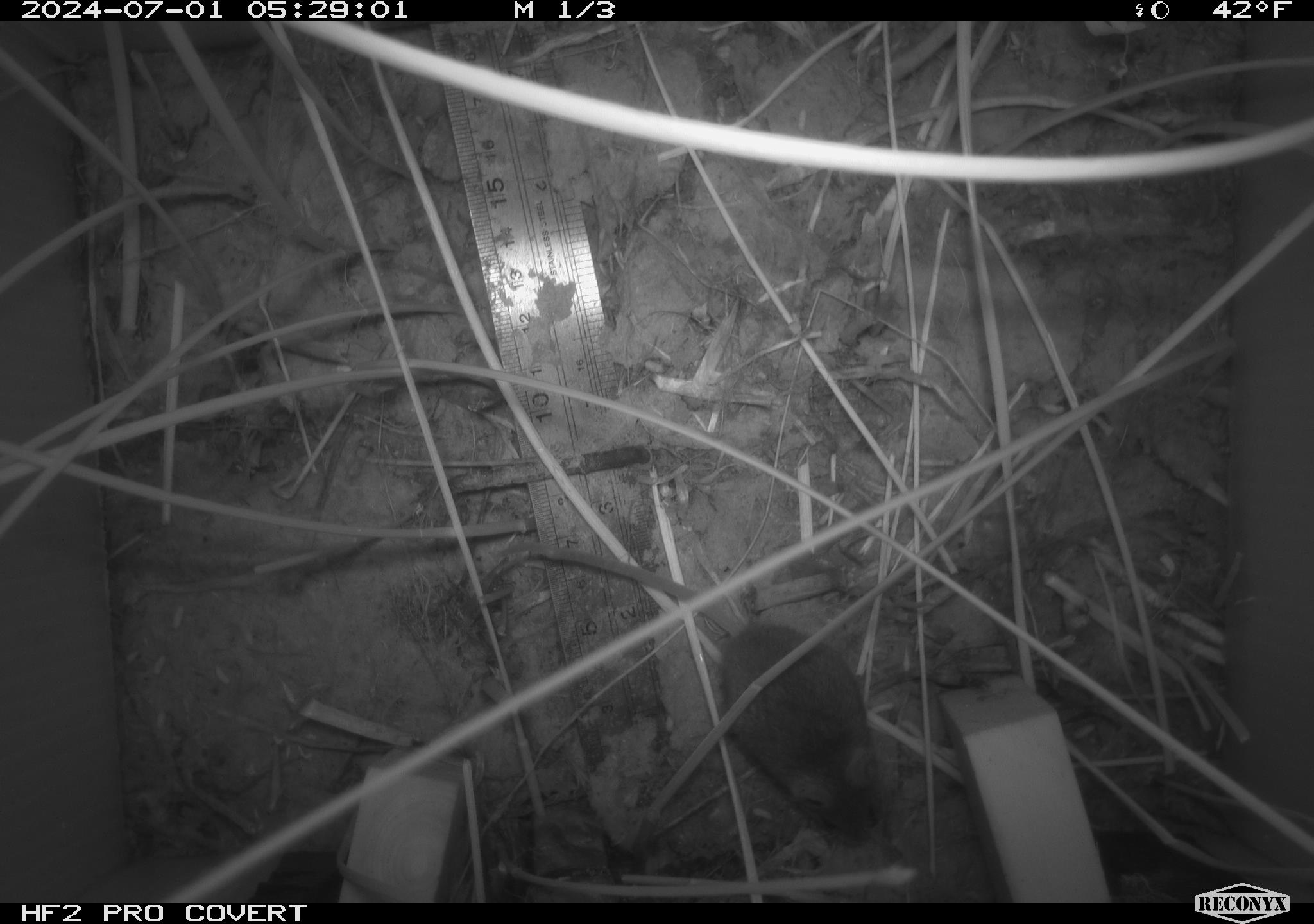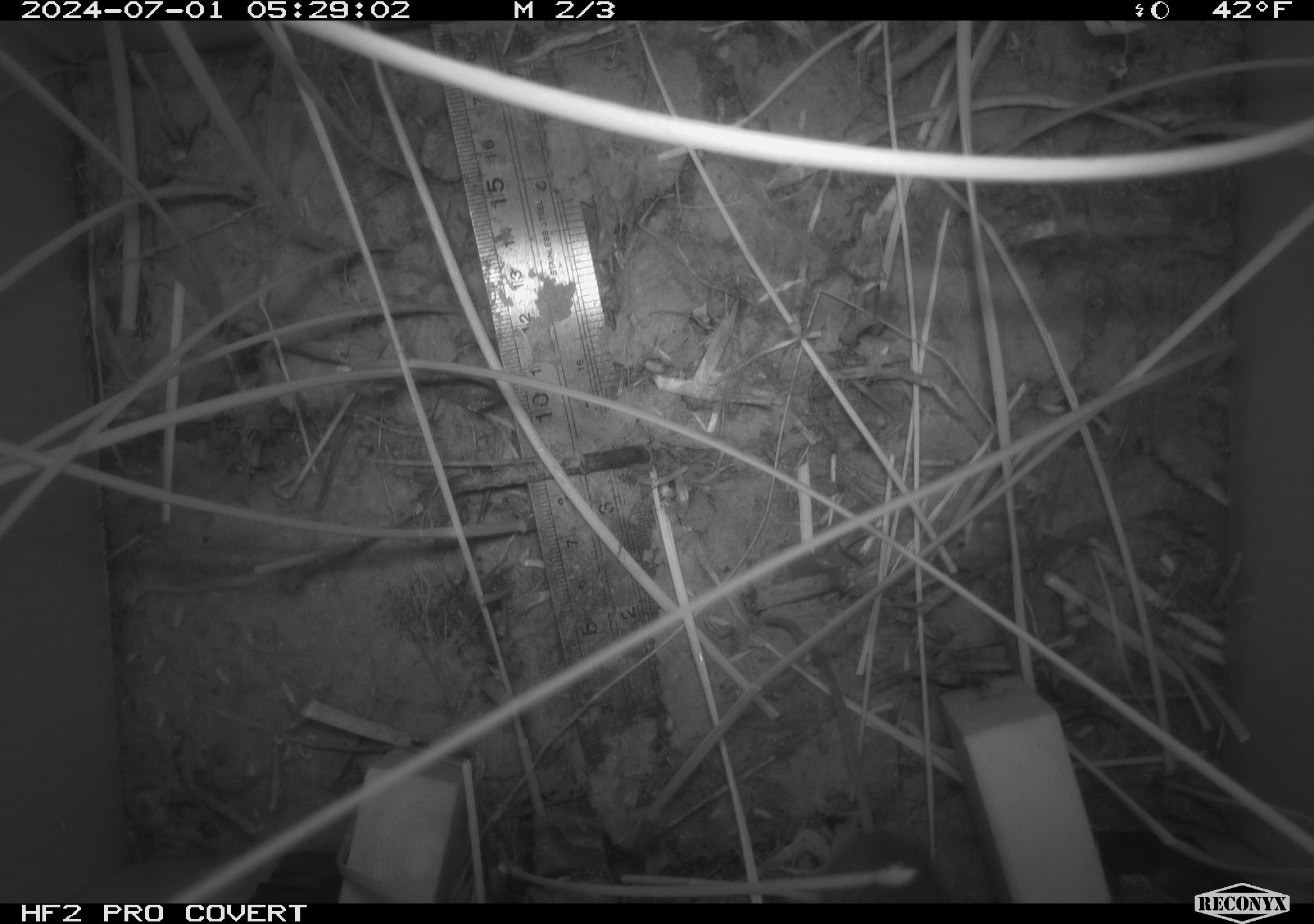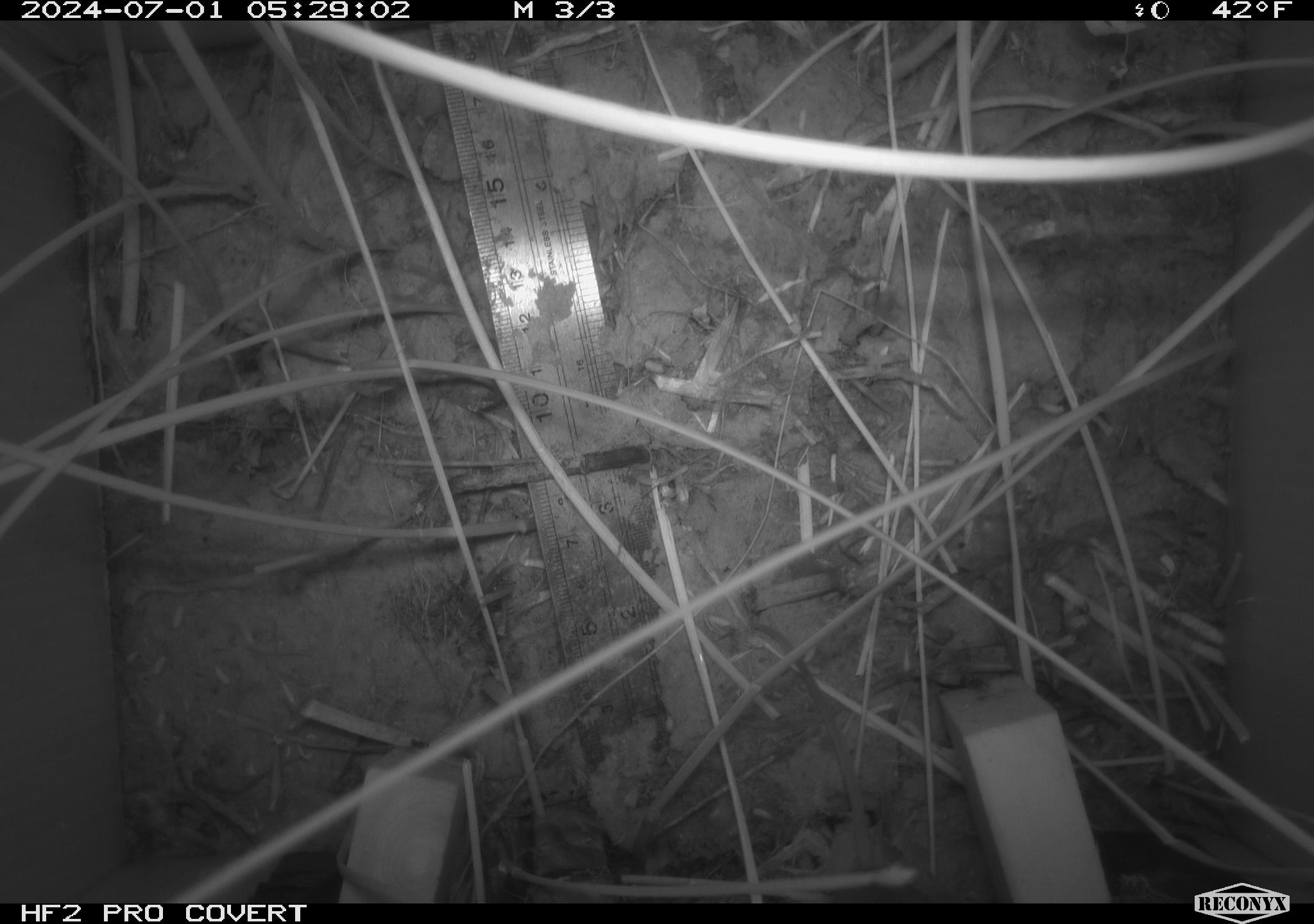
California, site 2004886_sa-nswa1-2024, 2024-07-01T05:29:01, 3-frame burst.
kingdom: Animalia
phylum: Chordata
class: Mammalia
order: Rodentia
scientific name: Rodentia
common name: rodent